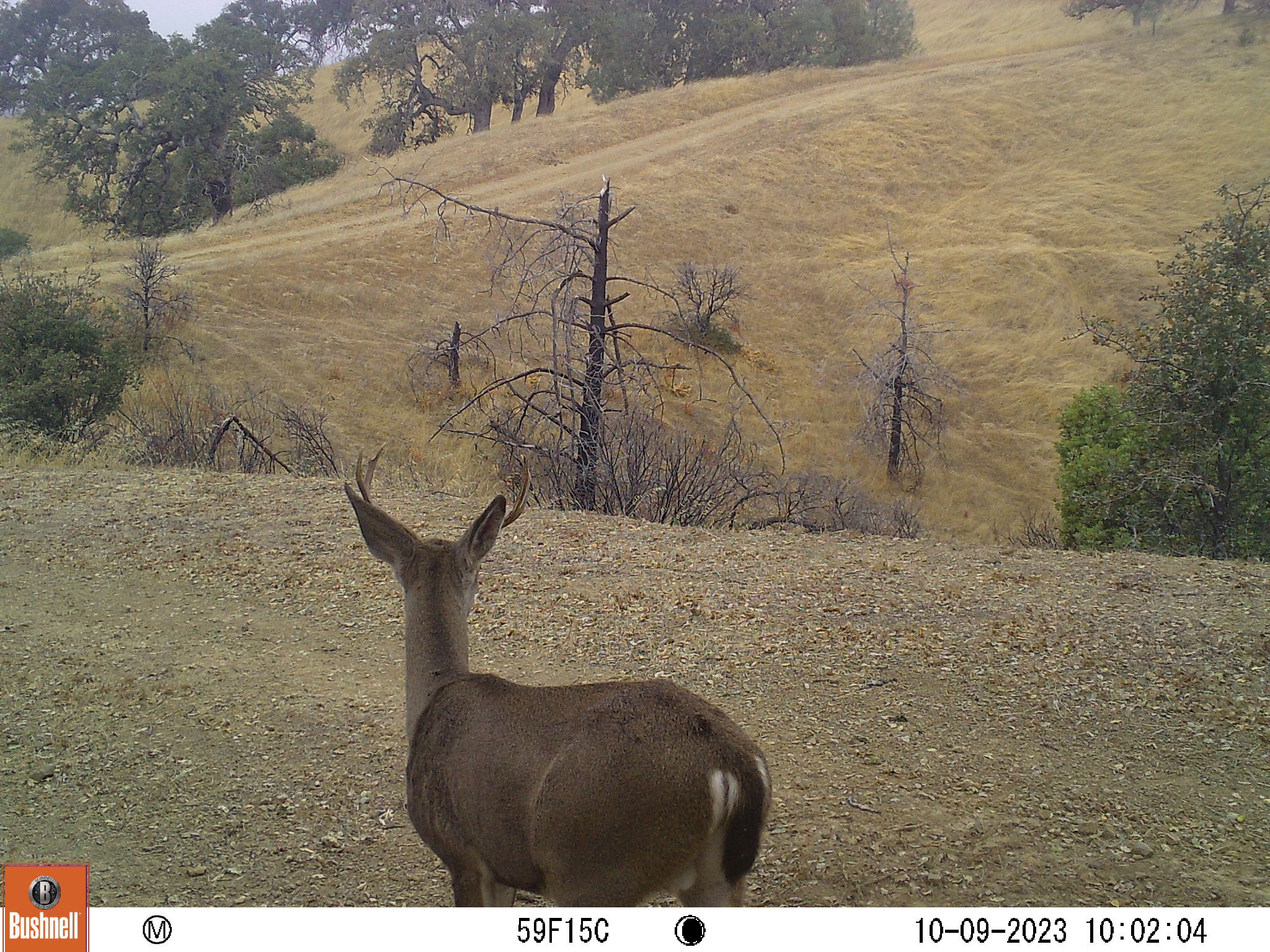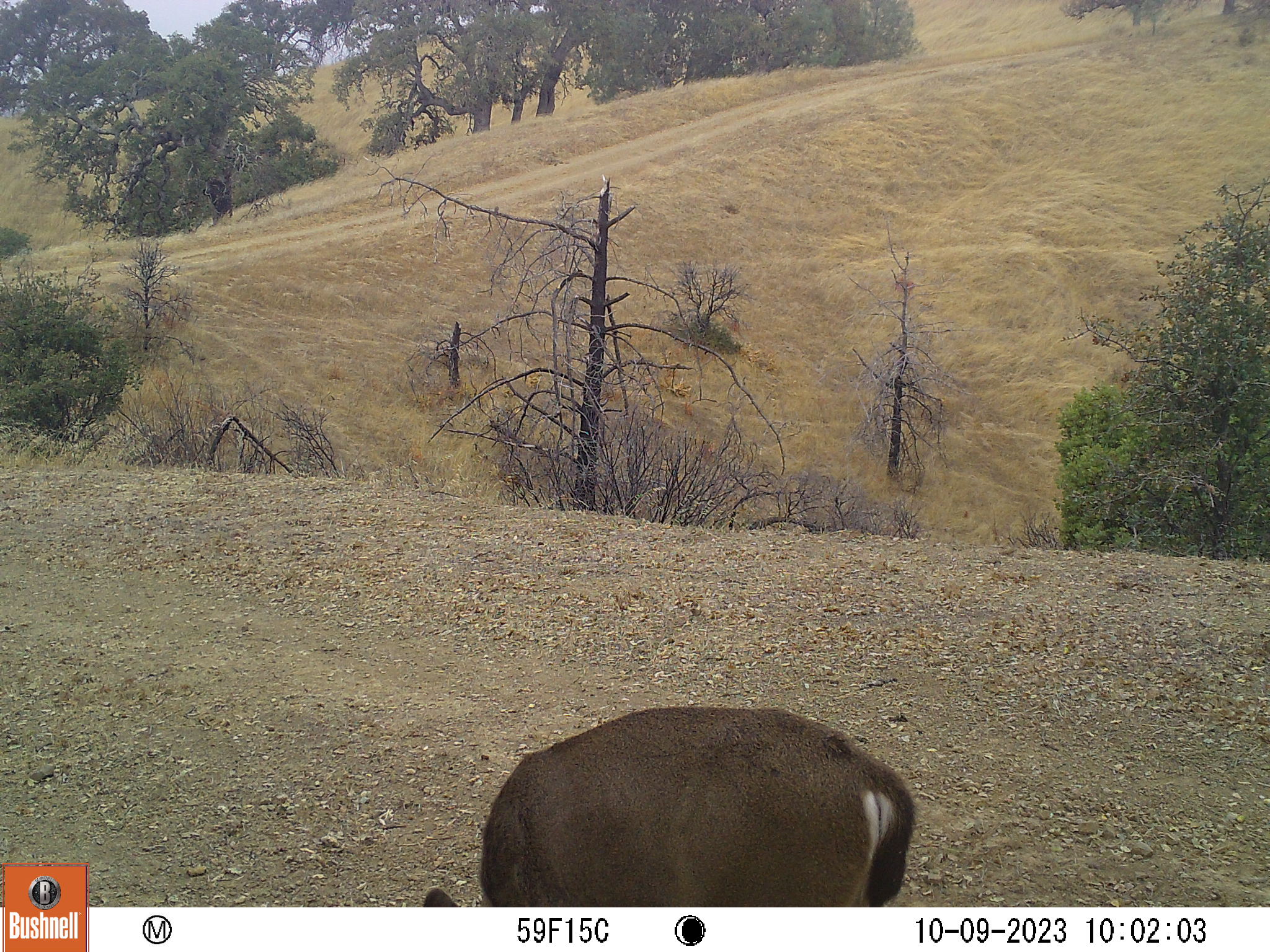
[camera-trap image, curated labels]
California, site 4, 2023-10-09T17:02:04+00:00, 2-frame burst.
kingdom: Animalia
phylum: Chordata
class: Mammalia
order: Artiodactyla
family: Cervidae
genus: Odocoileus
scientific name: Odocoileus hemionus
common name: mule deer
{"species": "mule deer (Odocoileus hemionus)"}